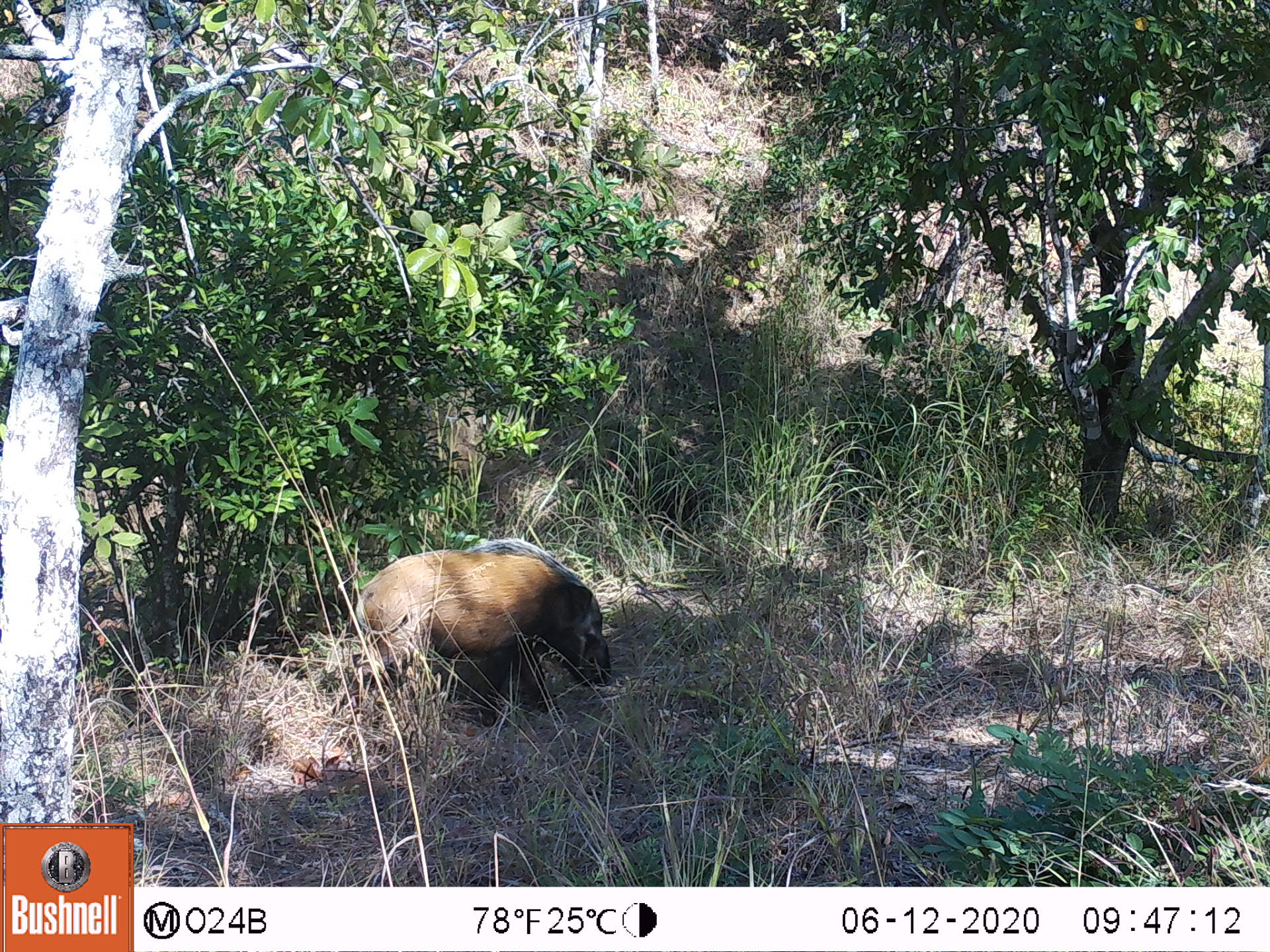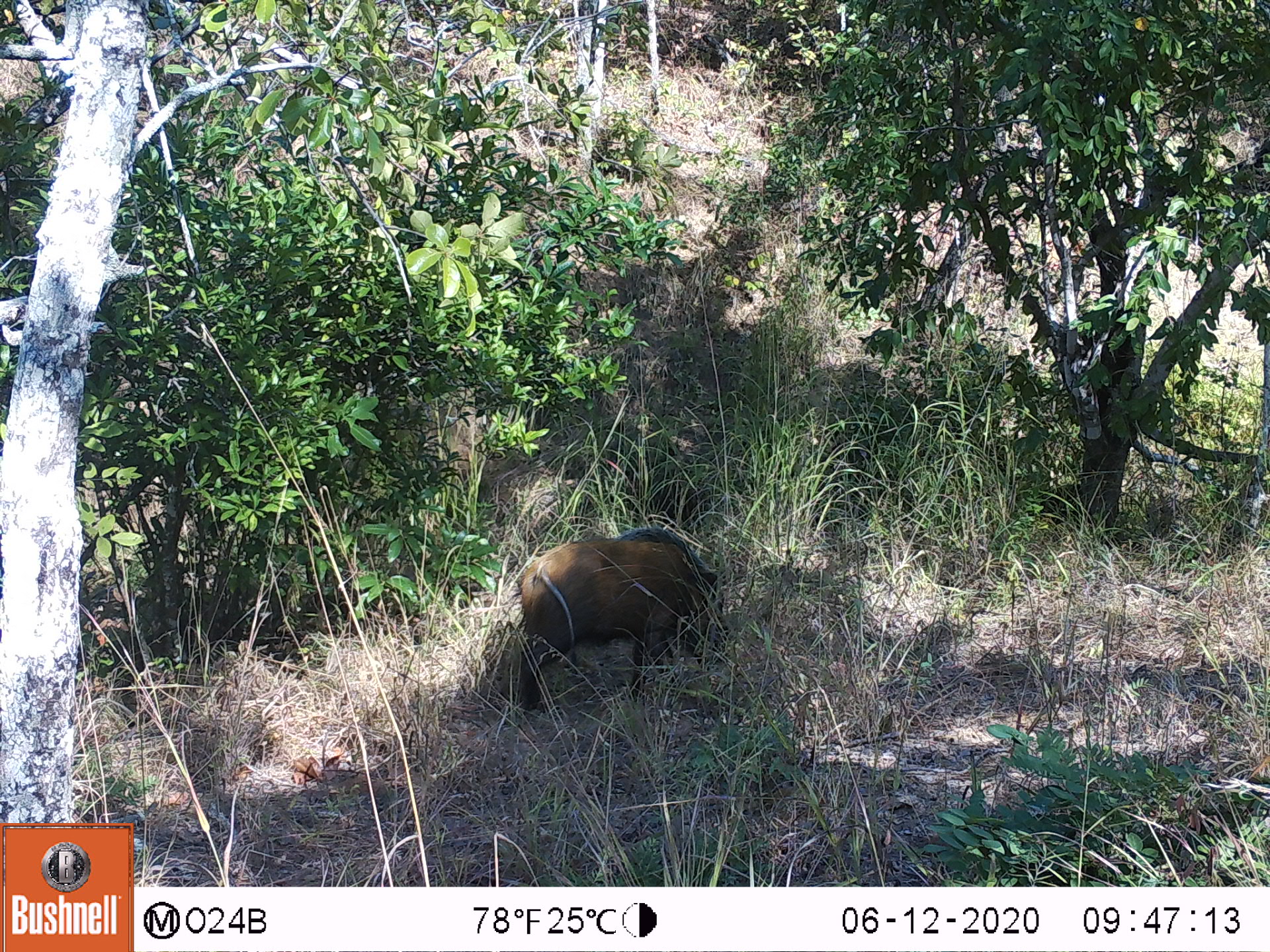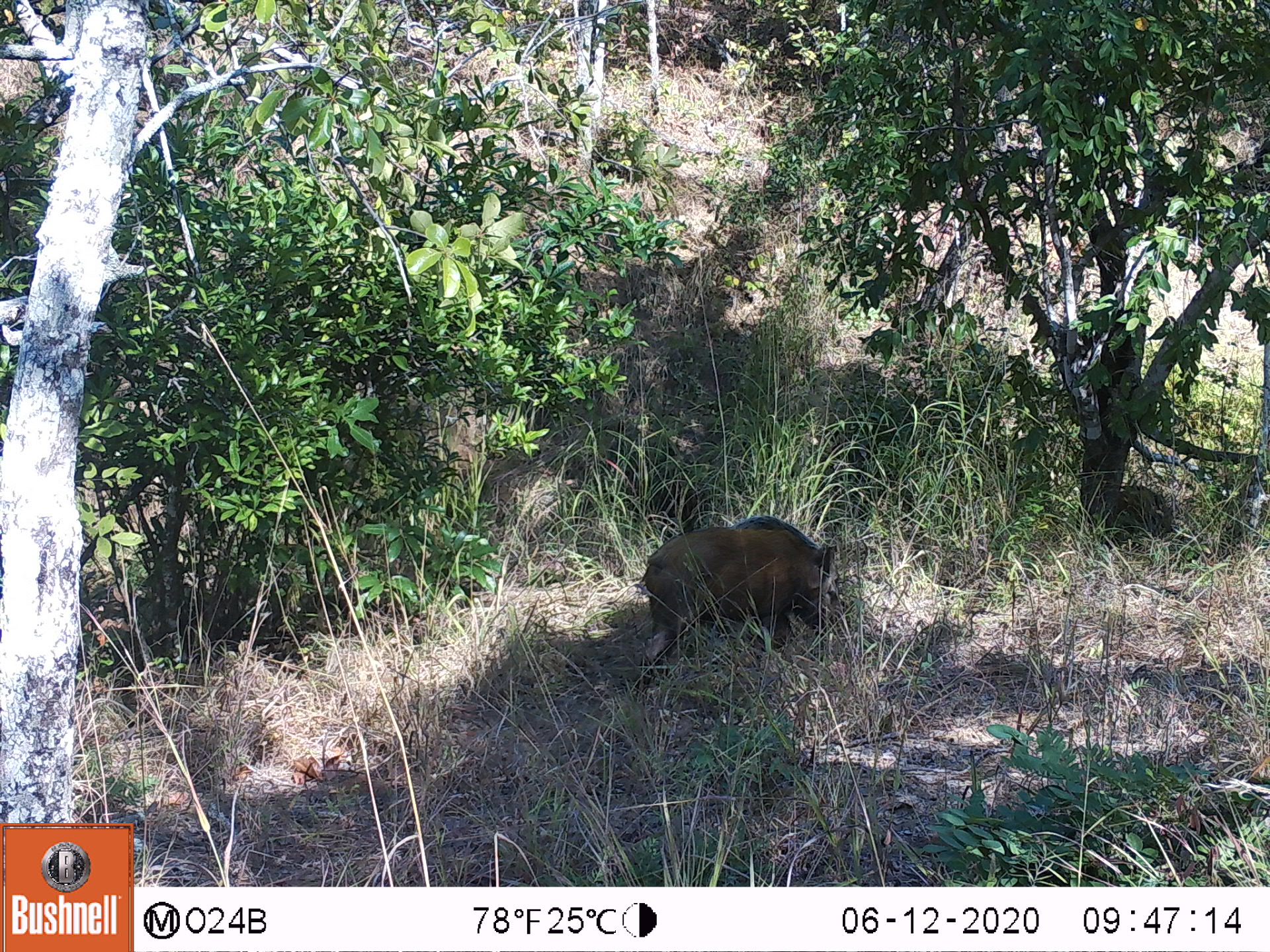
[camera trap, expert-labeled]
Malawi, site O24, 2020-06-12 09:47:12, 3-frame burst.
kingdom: Animalia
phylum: Chordata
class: Mammalia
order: Artiodactyla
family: Suidae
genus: Potamochoerus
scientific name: Potamochoerus larvatus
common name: bushpig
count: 1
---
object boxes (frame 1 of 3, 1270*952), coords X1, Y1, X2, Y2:
bushpig: 349, 540, 615, 697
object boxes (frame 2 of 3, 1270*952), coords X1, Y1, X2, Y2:
bushpig: 518, 526, 725, 668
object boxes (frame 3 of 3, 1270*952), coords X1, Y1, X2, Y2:
bushpig: 641, 510, 848, 662; 1115, 477, 1180, 553